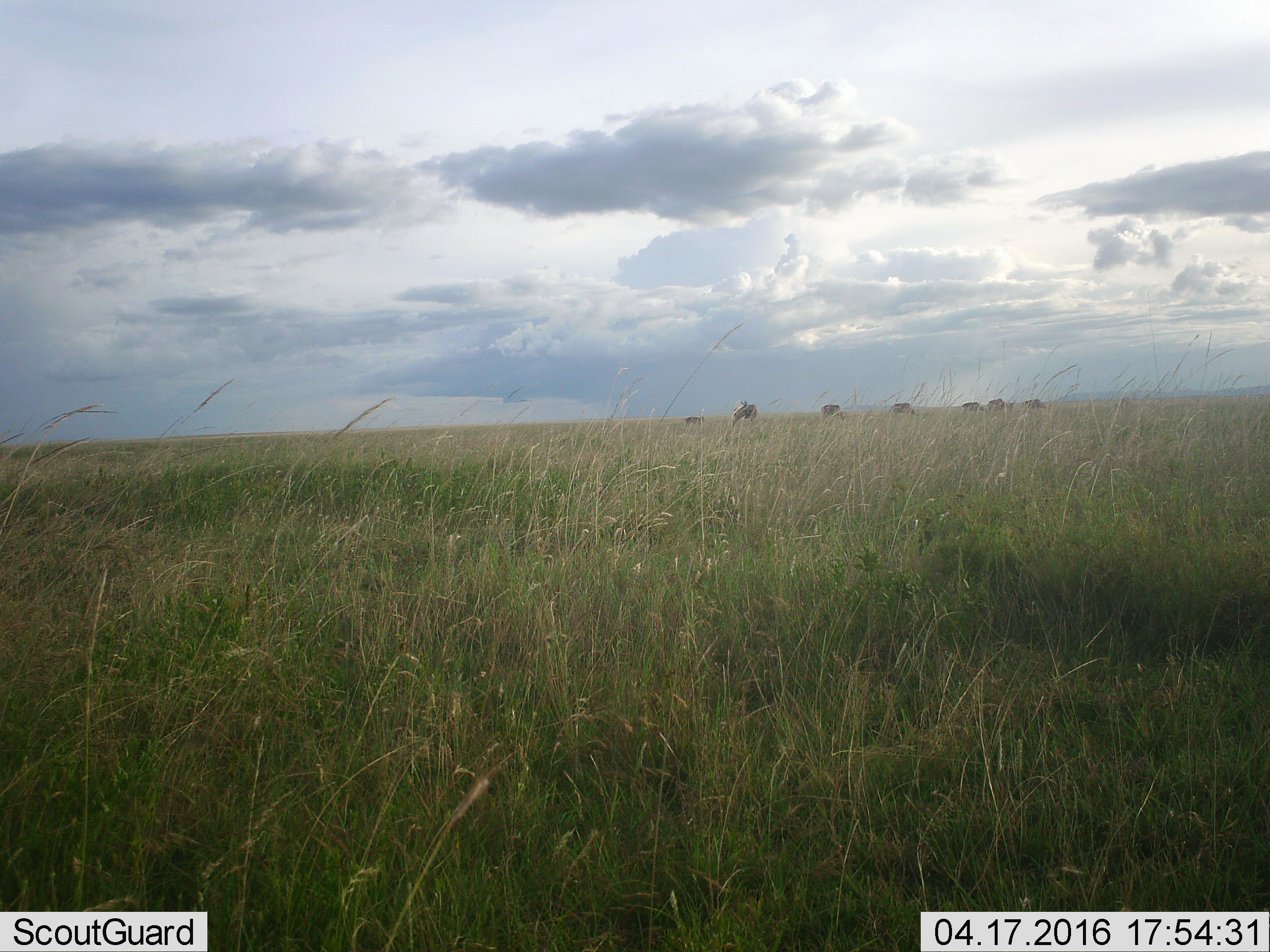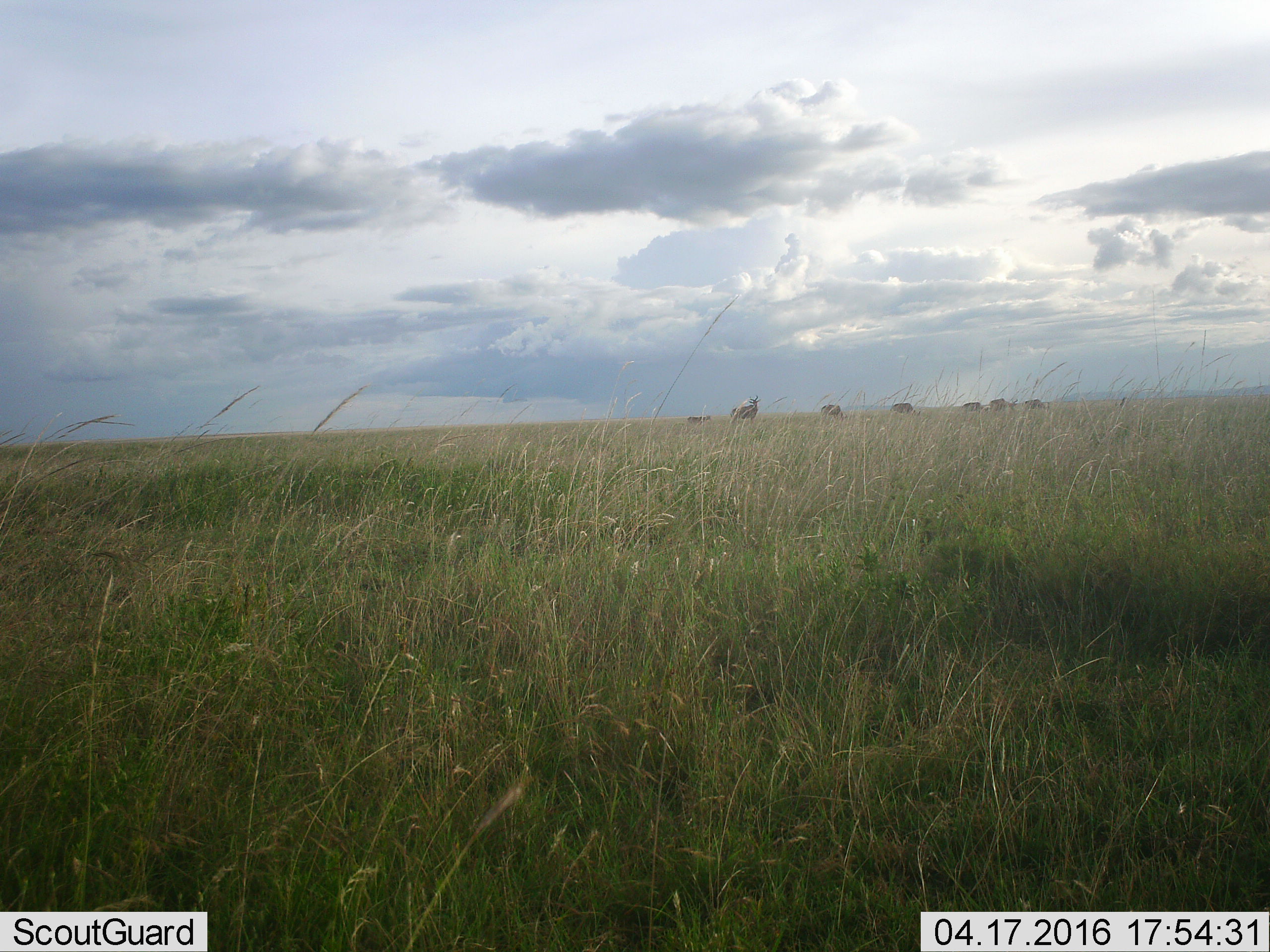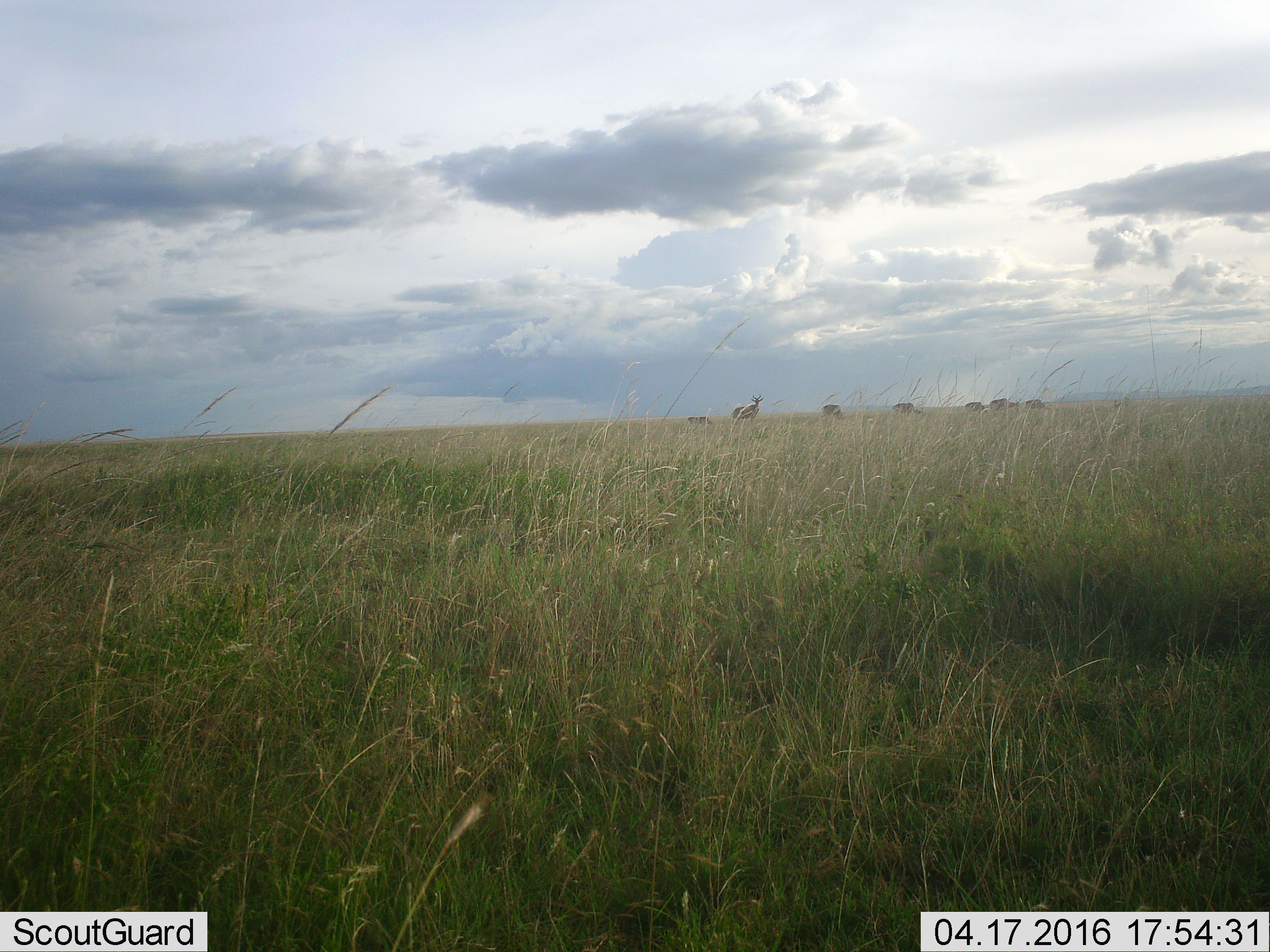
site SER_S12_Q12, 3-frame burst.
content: unidentified animal